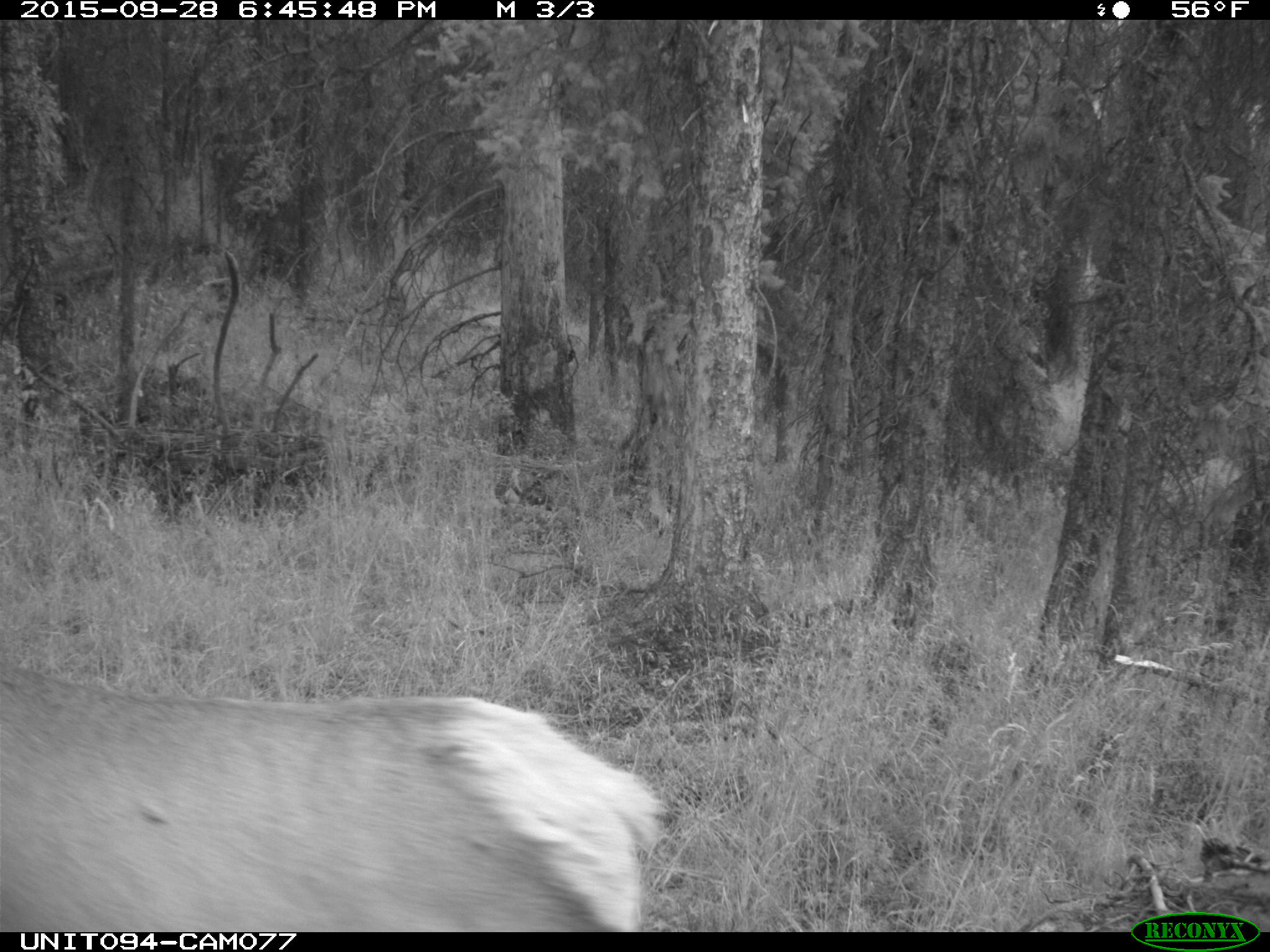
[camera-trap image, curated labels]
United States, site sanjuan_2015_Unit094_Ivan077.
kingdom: Animalia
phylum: Chordata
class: Mammalia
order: Artiodactyla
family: Cervidae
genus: Cervus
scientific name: Cervus elaphus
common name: red deer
Cervus elaphus (red deer).